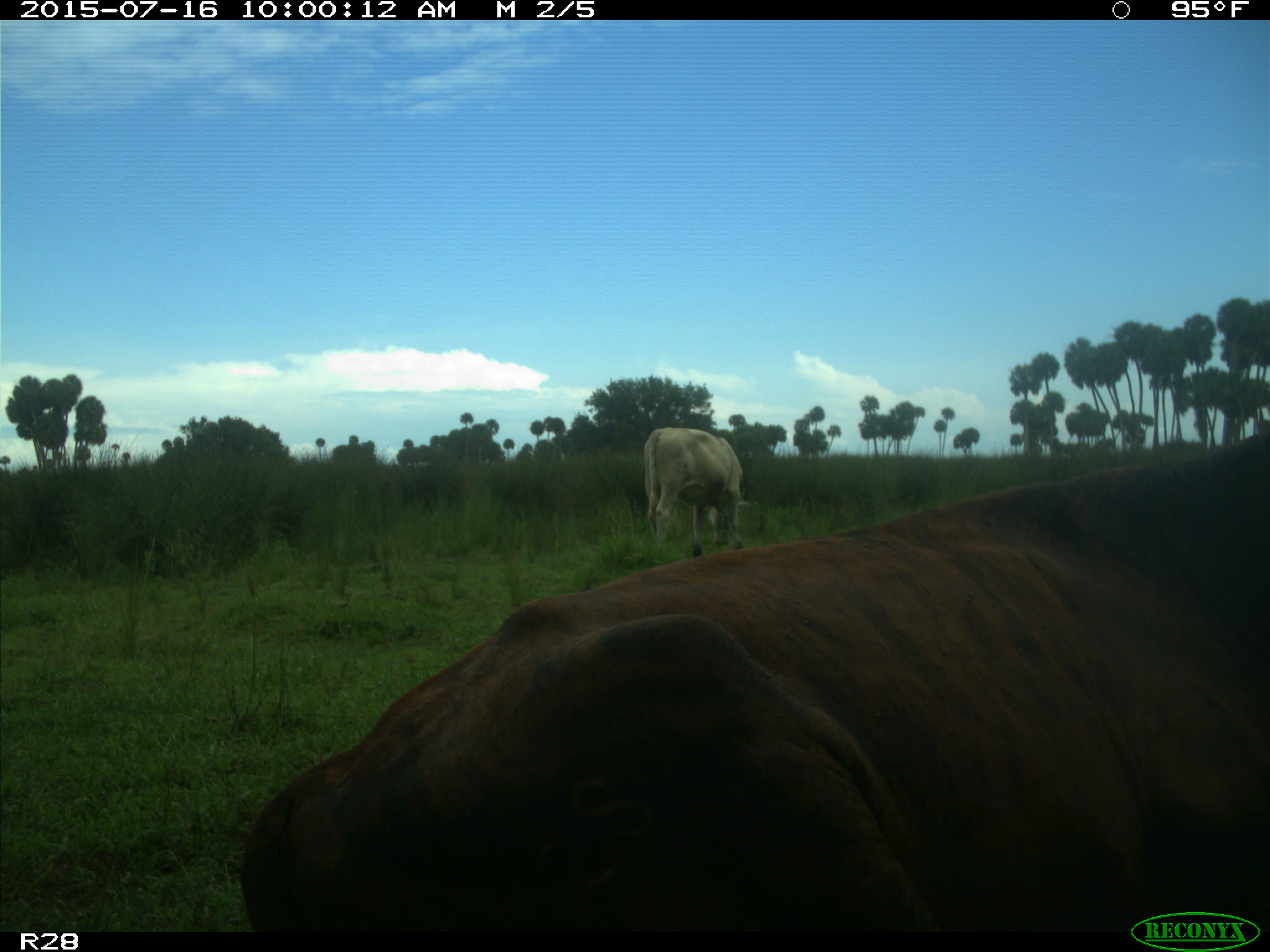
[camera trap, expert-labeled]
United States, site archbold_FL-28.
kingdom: Animalia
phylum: Chordata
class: Mammalia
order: Artiodactyla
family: Bovidae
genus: Bos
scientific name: Bos taurus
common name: domestic cow